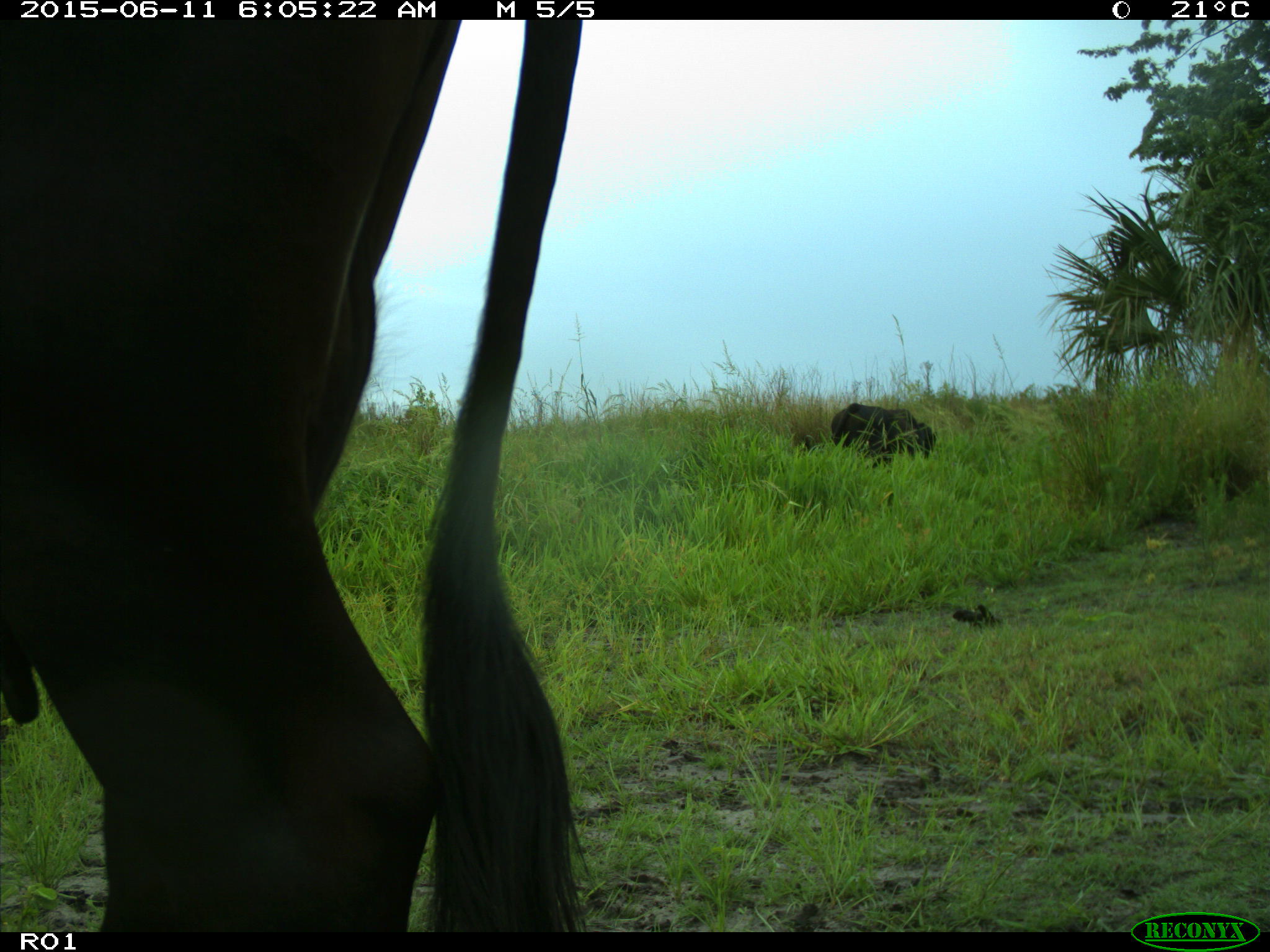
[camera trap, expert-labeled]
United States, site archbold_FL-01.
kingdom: Animalia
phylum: Chordata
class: Mammalia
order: Artiodactyla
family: Bovidae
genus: Bos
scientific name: Bos taurus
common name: domestic cow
Bos taurus (domestic cow).